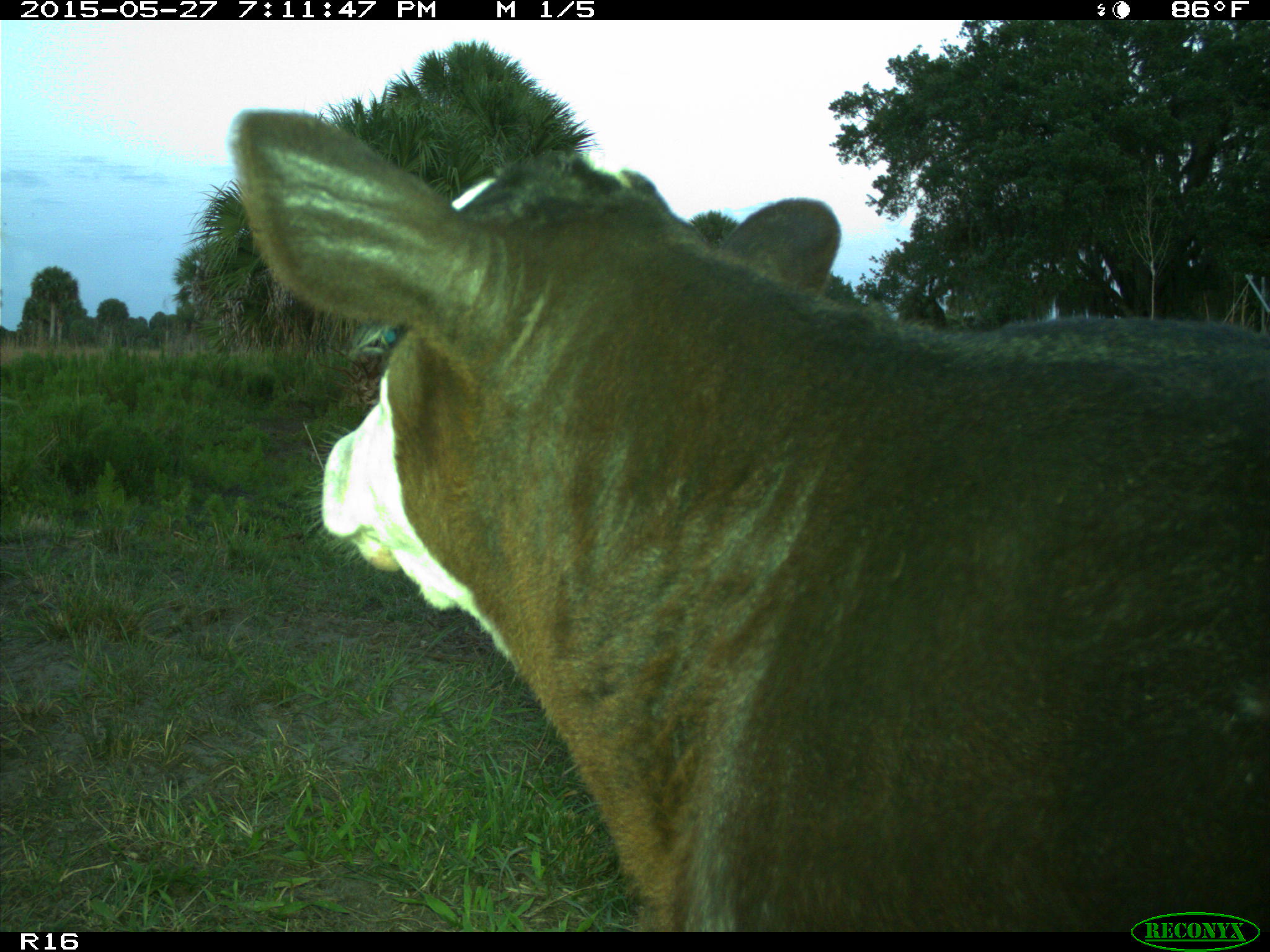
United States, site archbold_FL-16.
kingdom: Animalia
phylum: Chordata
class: Mammalia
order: Artiodactyla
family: Bovidae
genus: Bos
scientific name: Bos taurus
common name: domestic cow